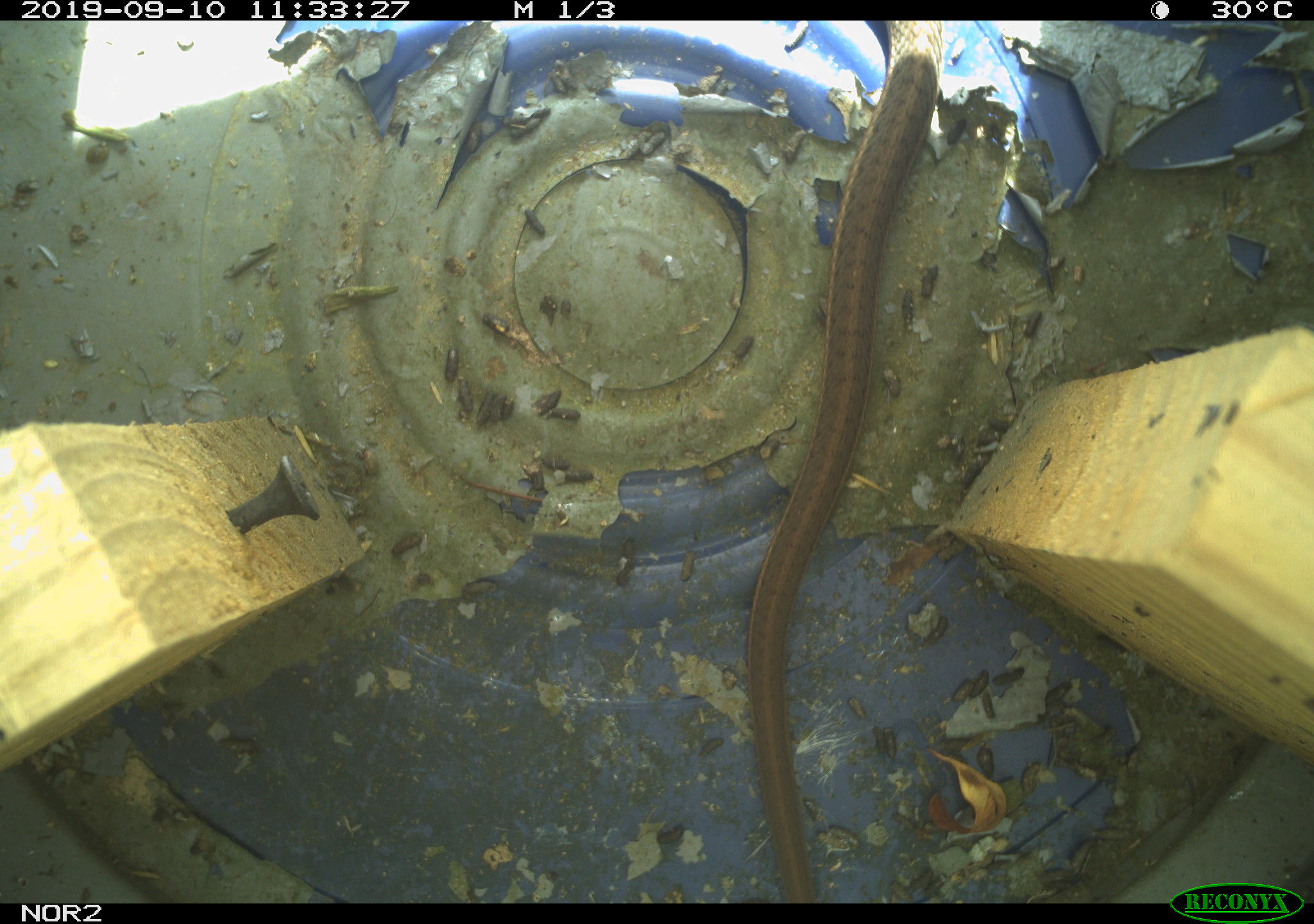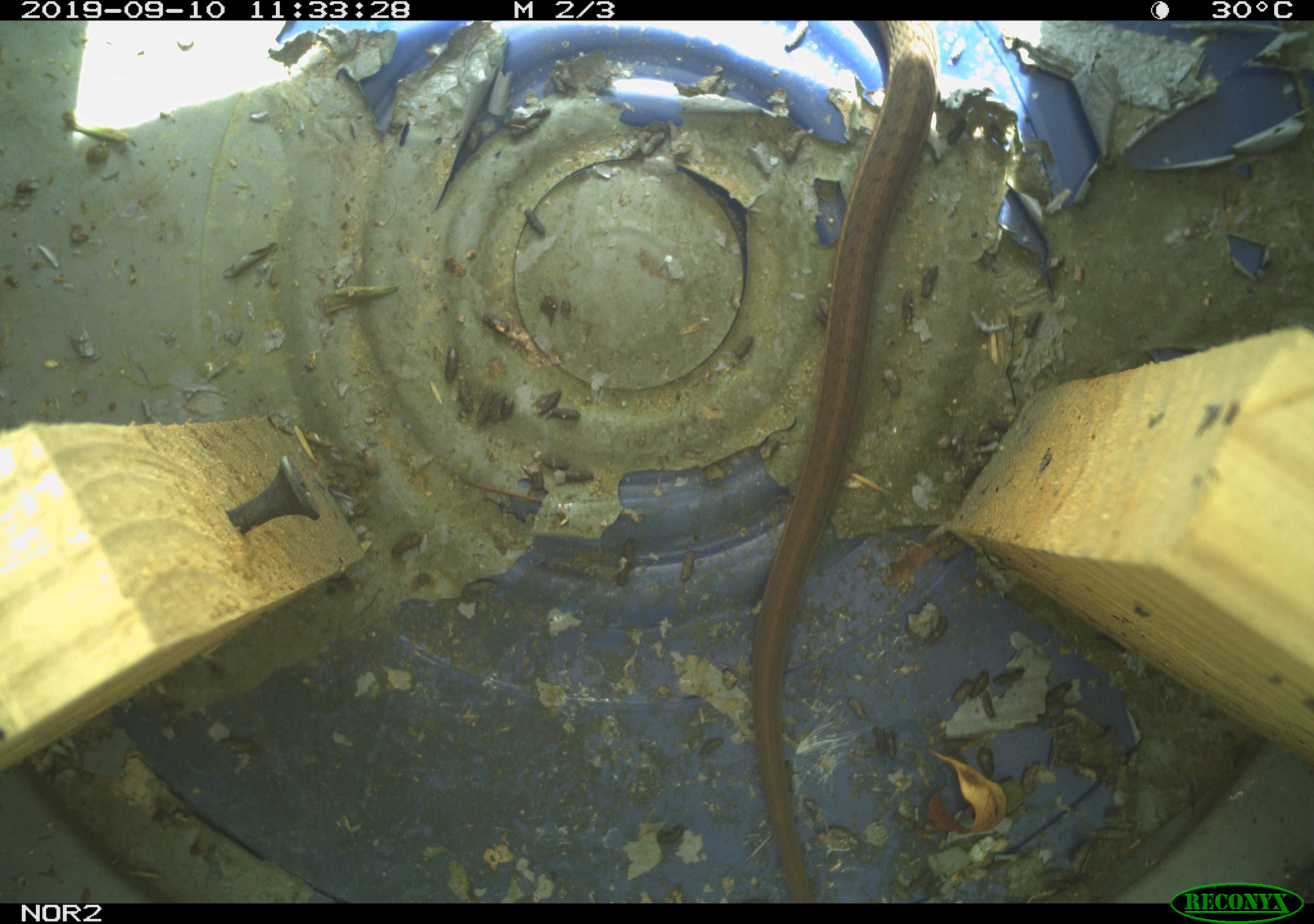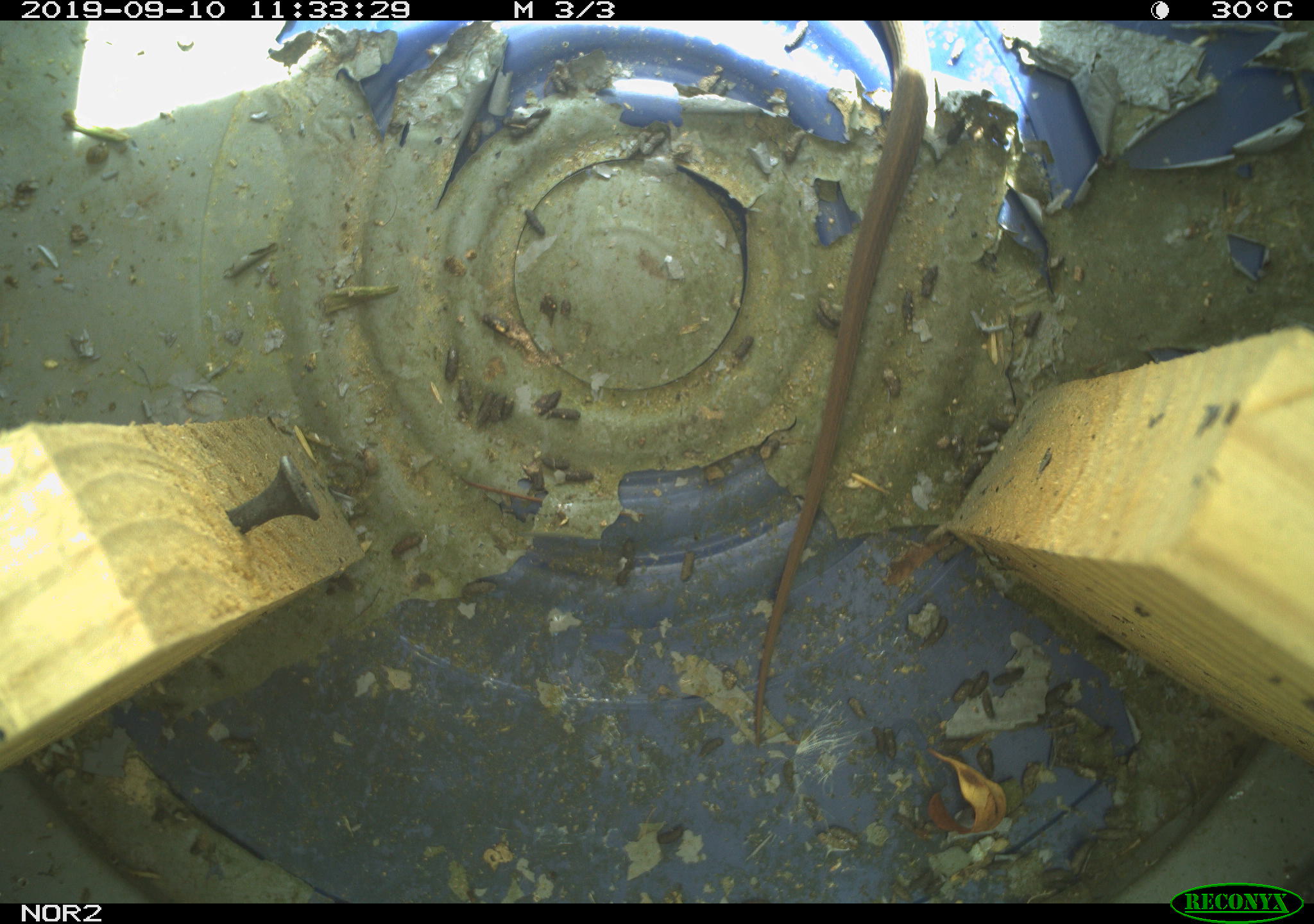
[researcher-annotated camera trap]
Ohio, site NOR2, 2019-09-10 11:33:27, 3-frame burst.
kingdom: Animalia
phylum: Chordata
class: Reptilia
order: Squamata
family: Colubridae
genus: Thamnophis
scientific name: Thamnophis sirtalis sirtalis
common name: eastern gartersnake